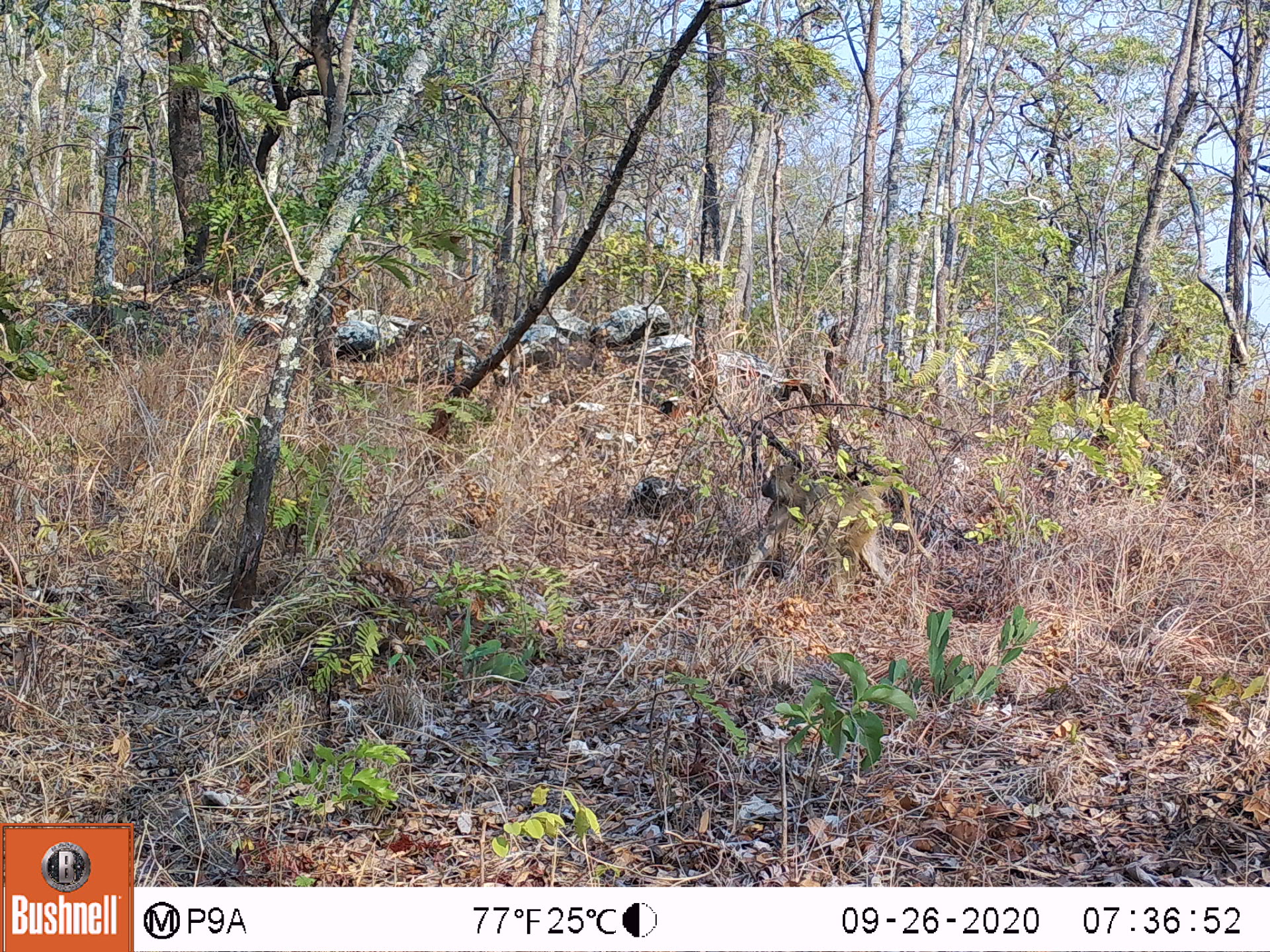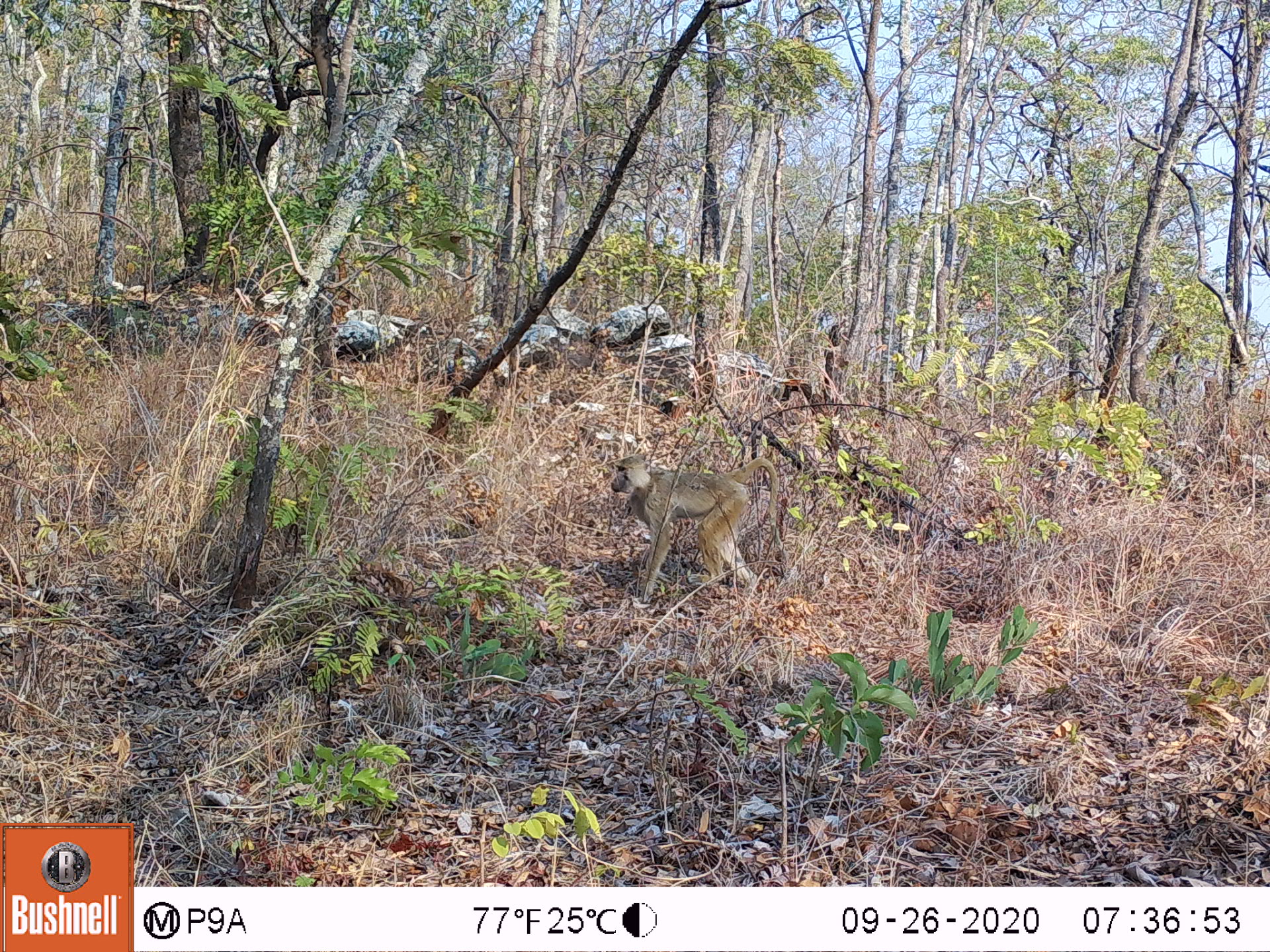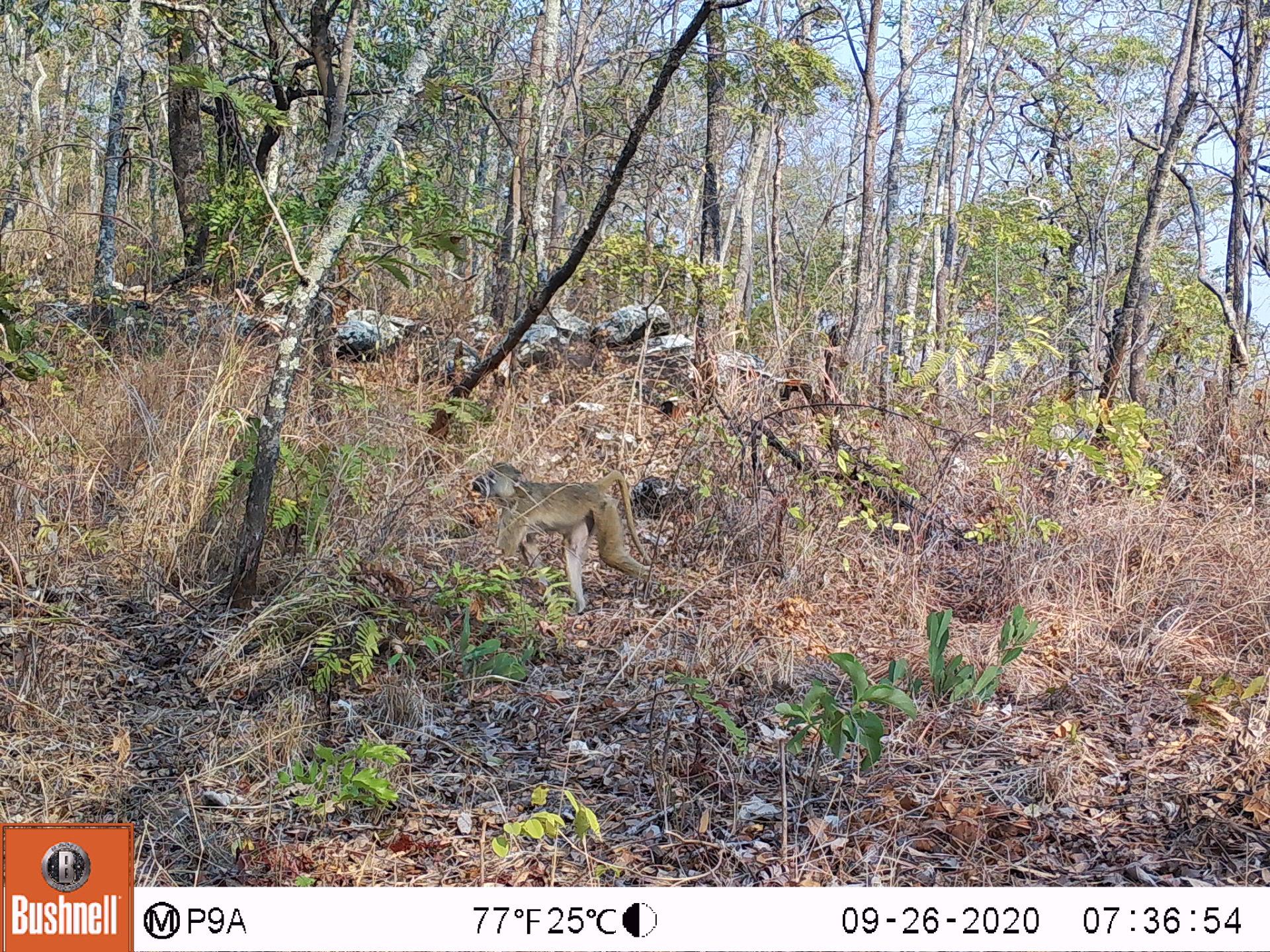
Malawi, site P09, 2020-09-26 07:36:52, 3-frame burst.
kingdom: Animalia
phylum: Chordata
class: Mammalia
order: Primates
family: Cercopithecidae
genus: Papio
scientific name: Papio cynocephalus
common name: yellow baboon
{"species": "yellow baboon (Papio cynocephalus)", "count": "1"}